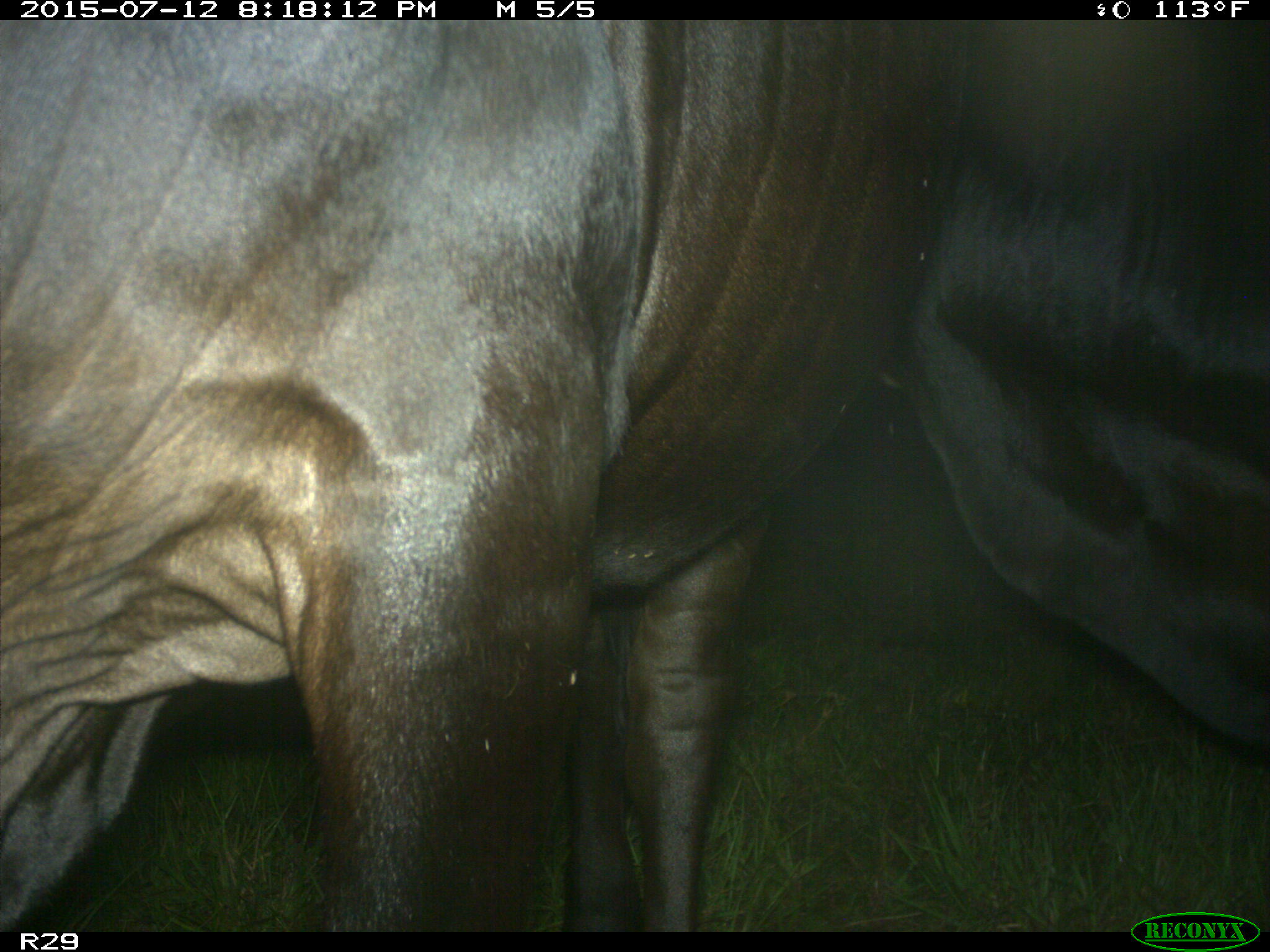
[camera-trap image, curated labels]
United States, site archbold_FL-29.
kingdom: Animalia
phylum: Chordata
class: Mammalia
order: Artiodactyla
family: Bovidae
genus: Bos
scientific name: Bos taurus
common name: domestic cow